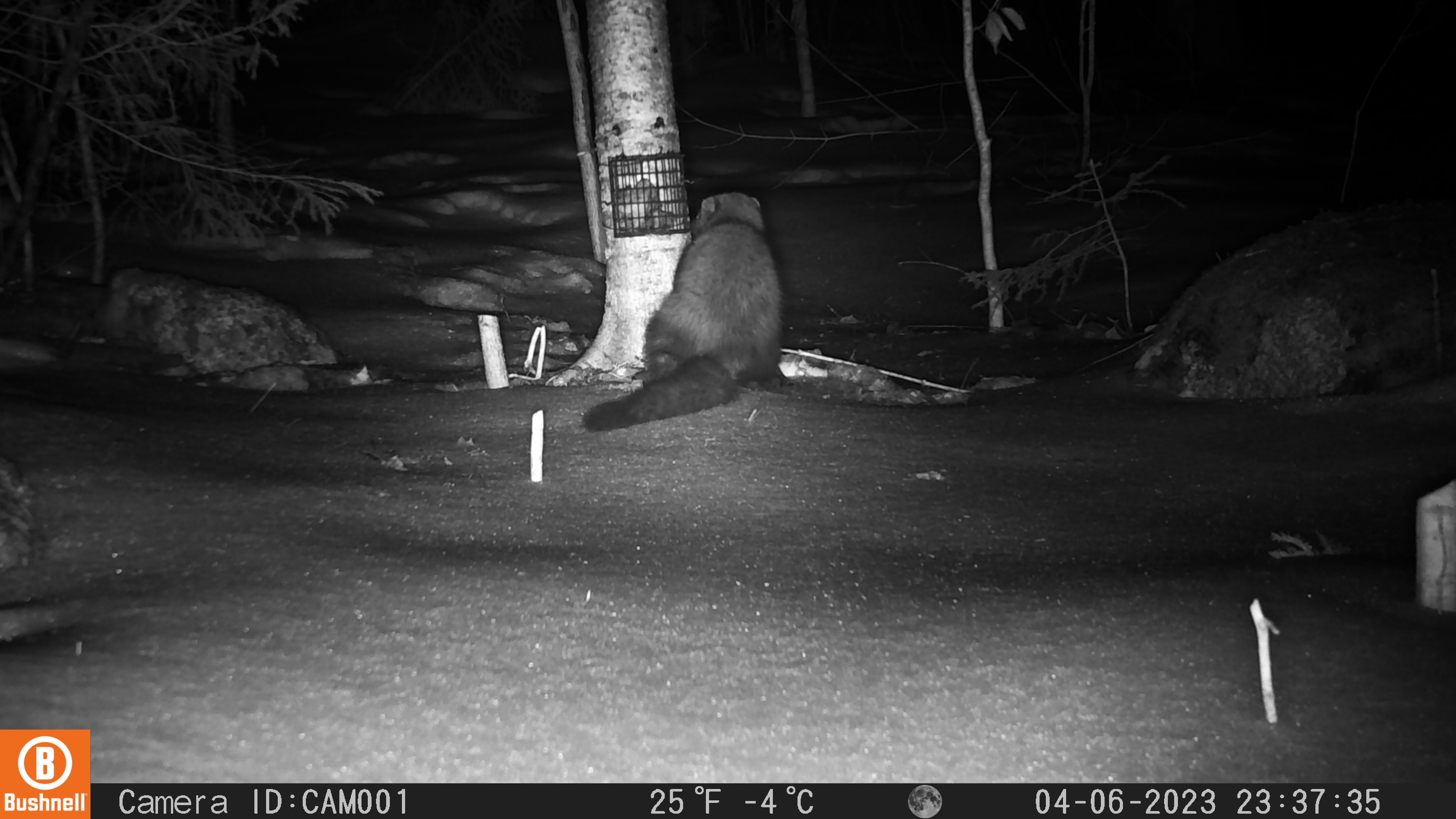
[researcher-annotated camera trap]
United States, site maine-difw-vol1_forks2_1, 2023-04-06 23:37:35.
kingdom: Animalia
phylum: Chordata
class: Mammalia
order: Carnivora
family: Mustelidae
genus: Pekania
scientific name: Pekania pennanti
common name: fisher